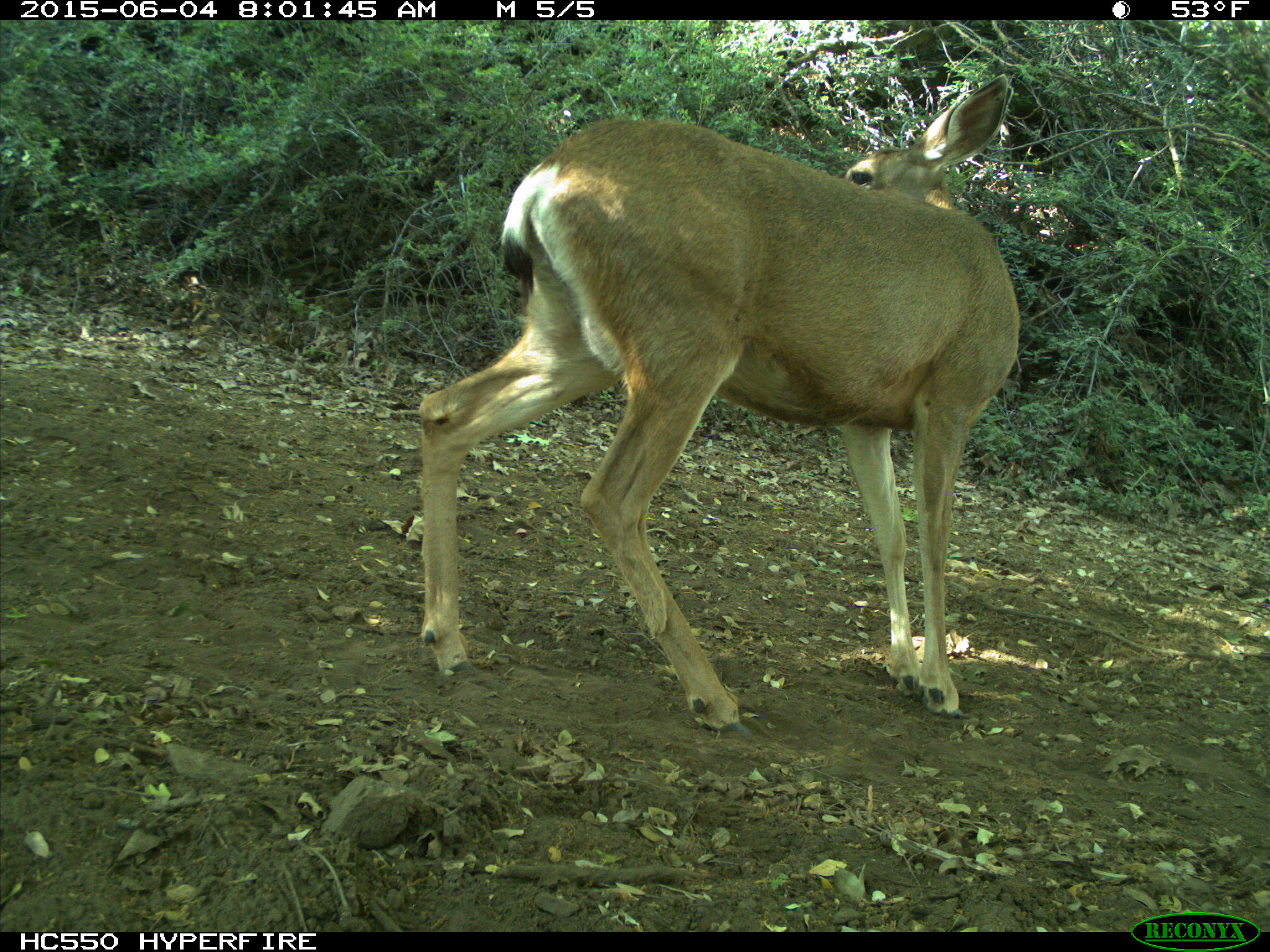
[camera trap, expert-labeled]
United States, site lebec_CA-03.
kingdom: Animalia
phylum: Chordata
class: Mammalia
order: Artiodactyla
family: Cervidae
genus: Odocoileus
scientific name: Odocoileus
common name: deer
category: unidentified deer